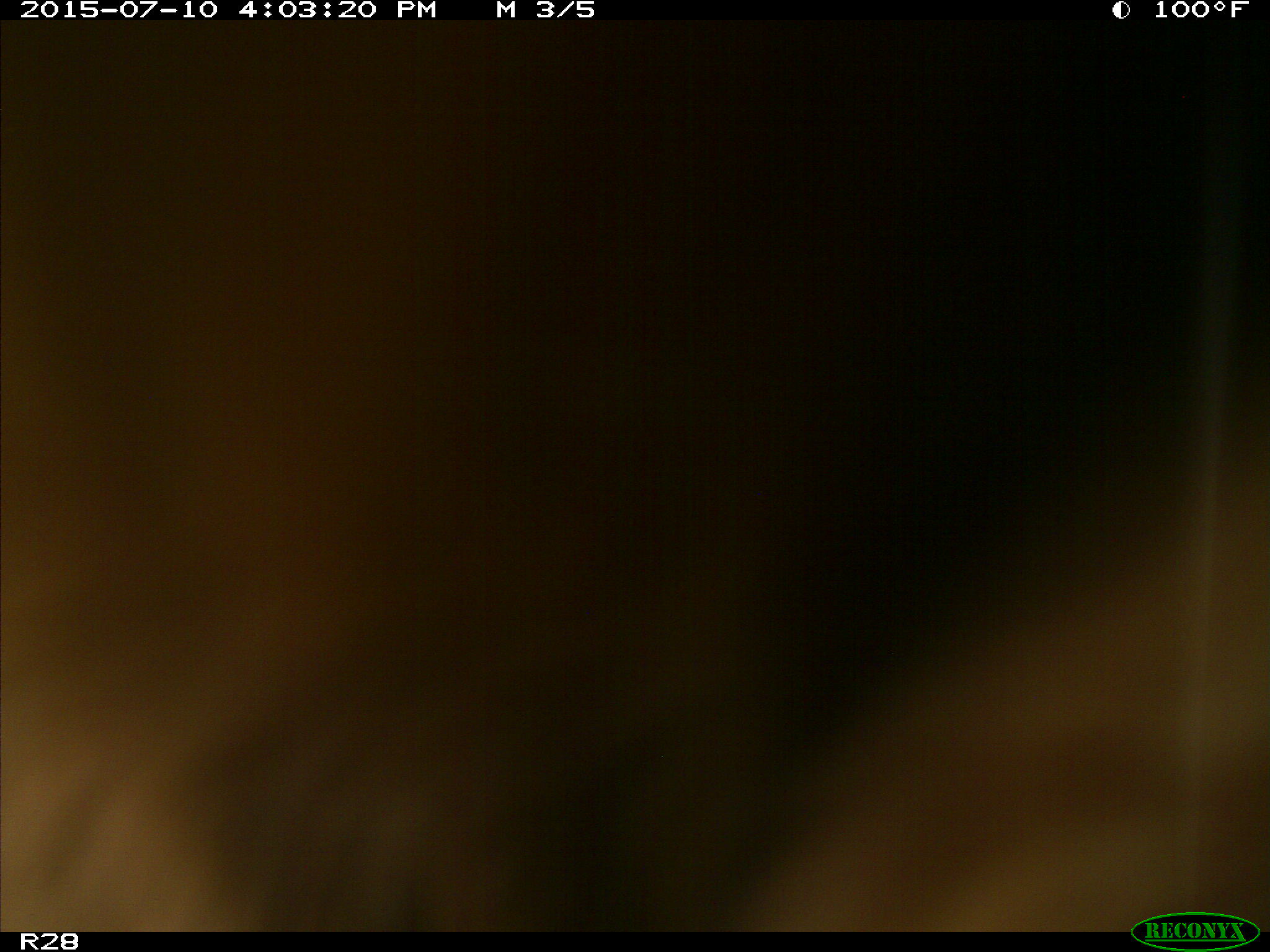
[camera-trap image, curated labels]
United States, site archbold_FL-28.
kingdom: Animalia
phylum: Chordata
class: Mammalia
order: Artiodactyla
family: Bovidae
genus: Bos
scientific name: Bos taurus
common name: domestic cow